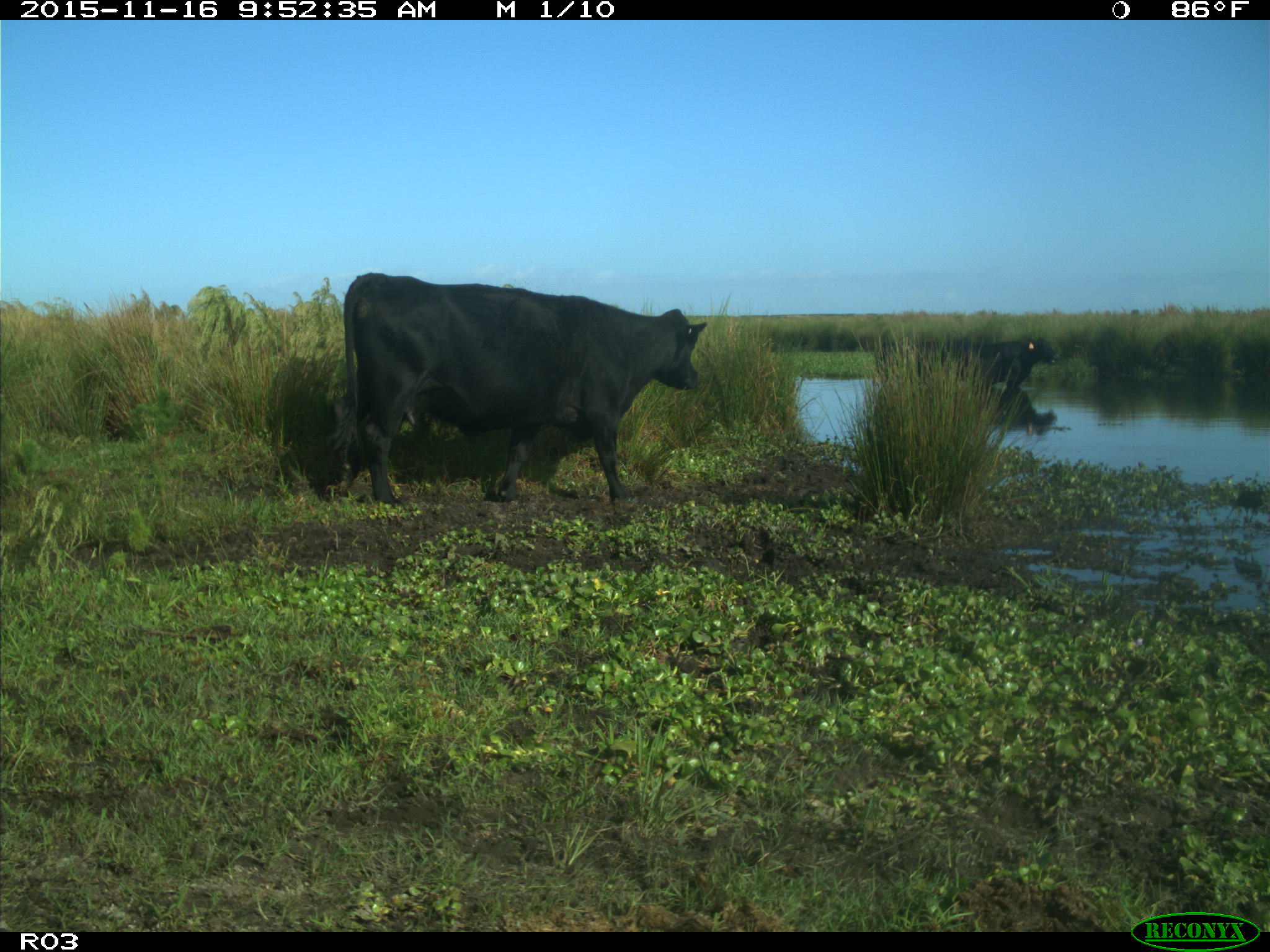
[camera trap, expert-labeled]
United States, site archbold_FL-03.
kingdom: Animalia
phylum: Chordata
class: Mammalia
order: Artiodactyla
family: Bovidae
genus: Bos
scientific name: Bos taurus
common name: domestic cow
Bos taurus (domestic cow).